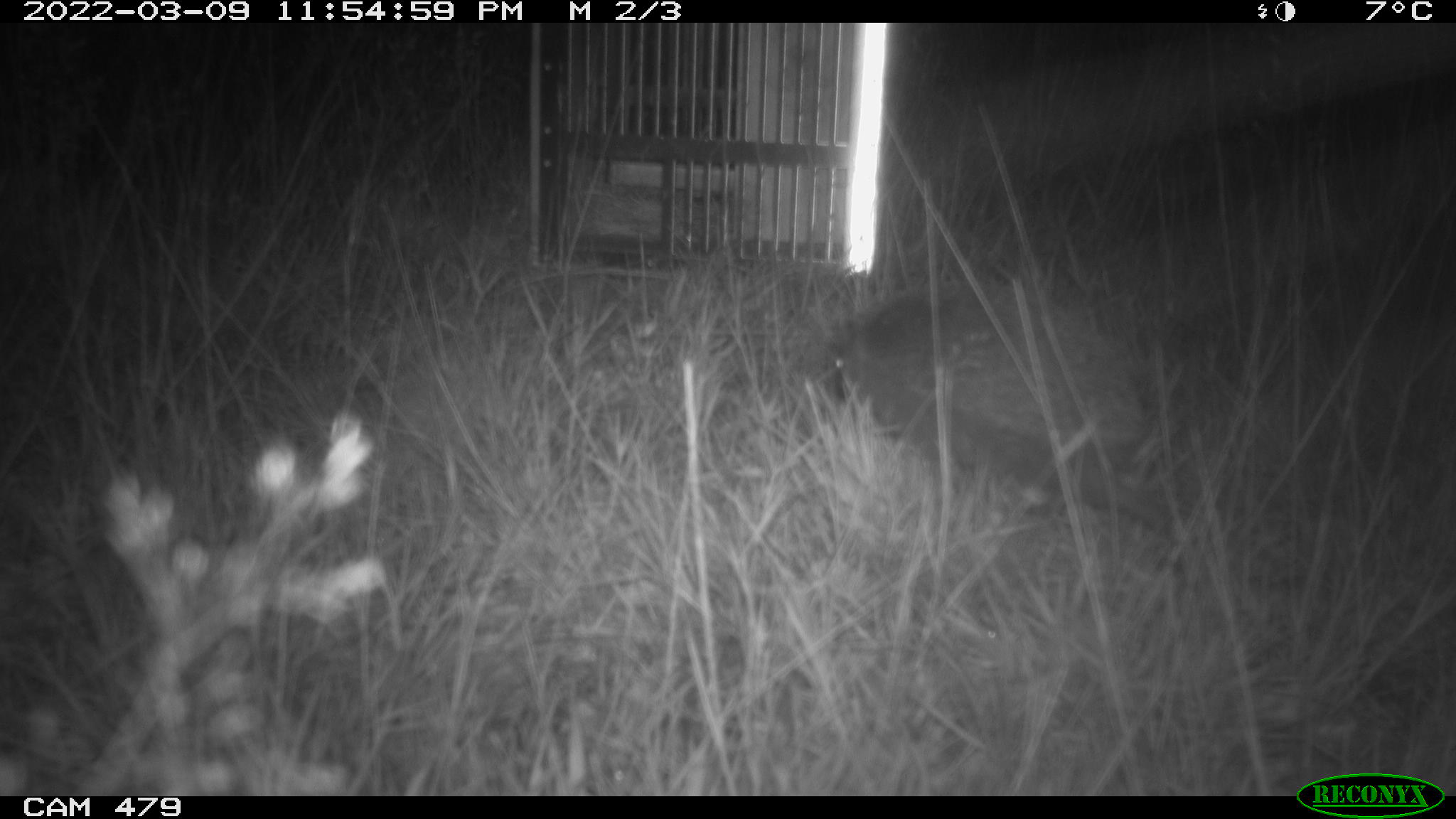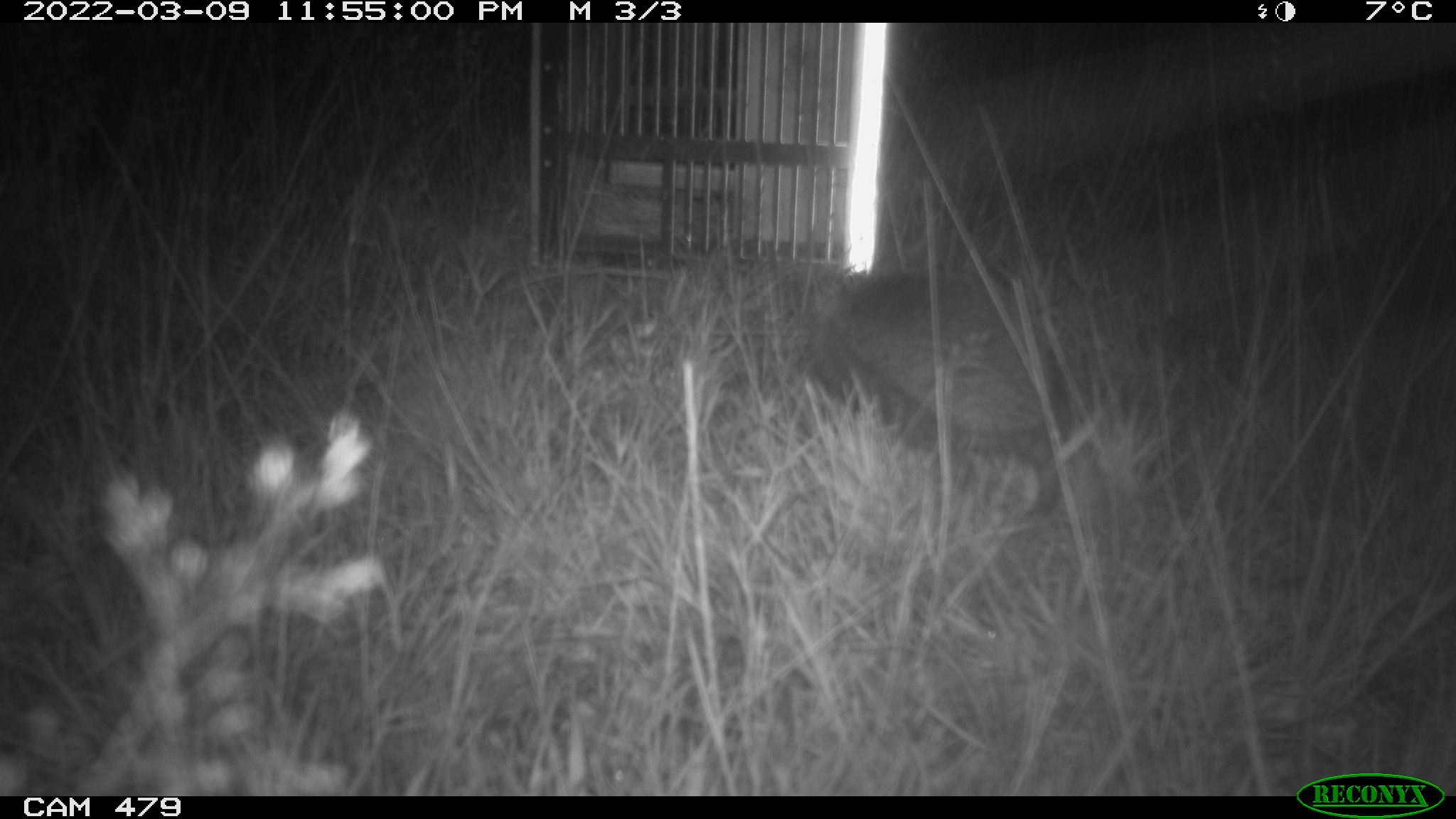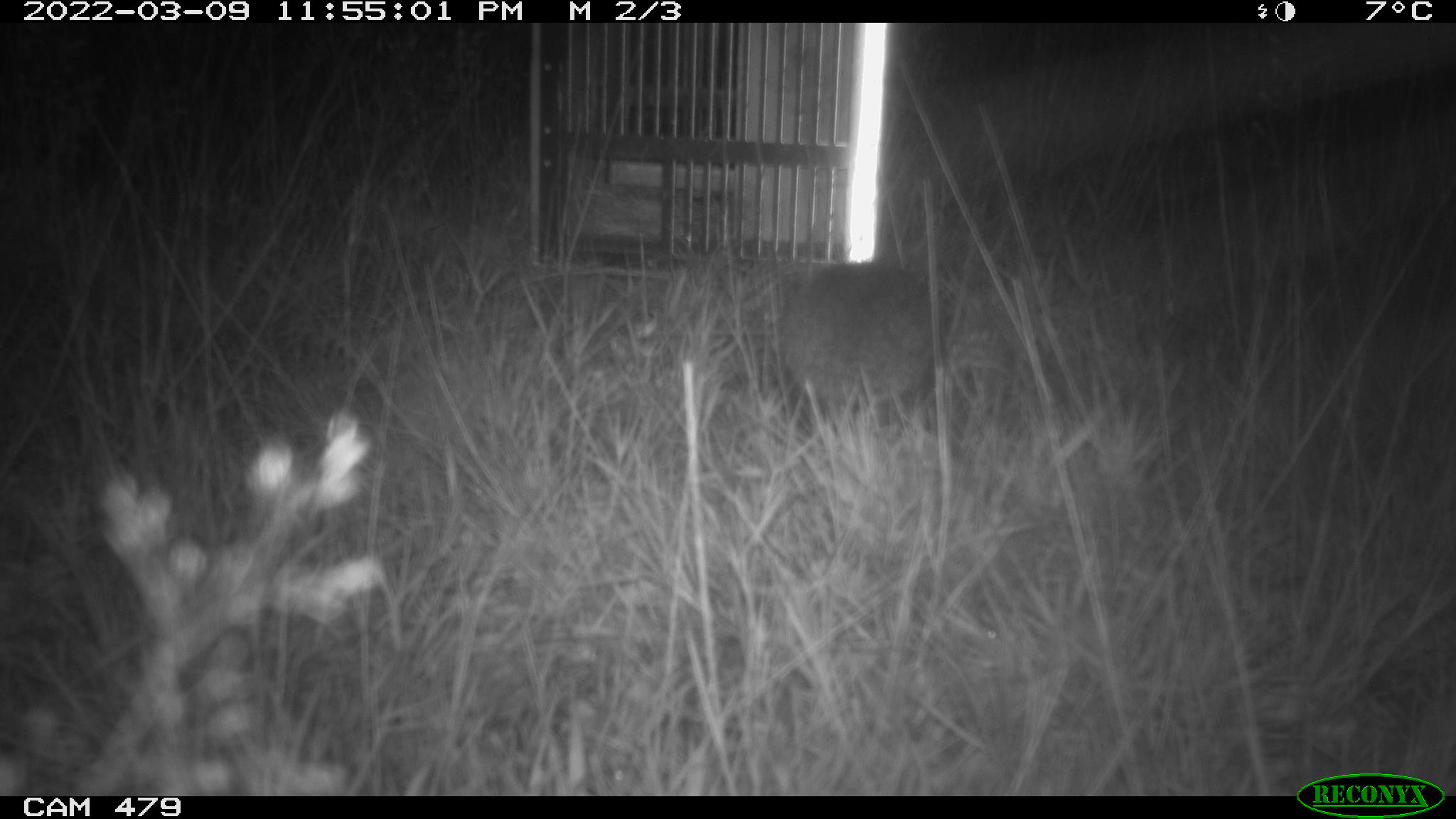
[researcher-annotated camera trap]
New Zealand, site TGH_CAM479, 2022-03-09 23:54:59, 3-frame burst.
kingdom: Animalia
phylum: Chordata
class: Mammalia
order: Eulipotyphla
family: Erinaceidae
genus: Erinaceus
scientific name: Erinaceus europaeus europaeus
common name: european hedgehog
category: hedgehog